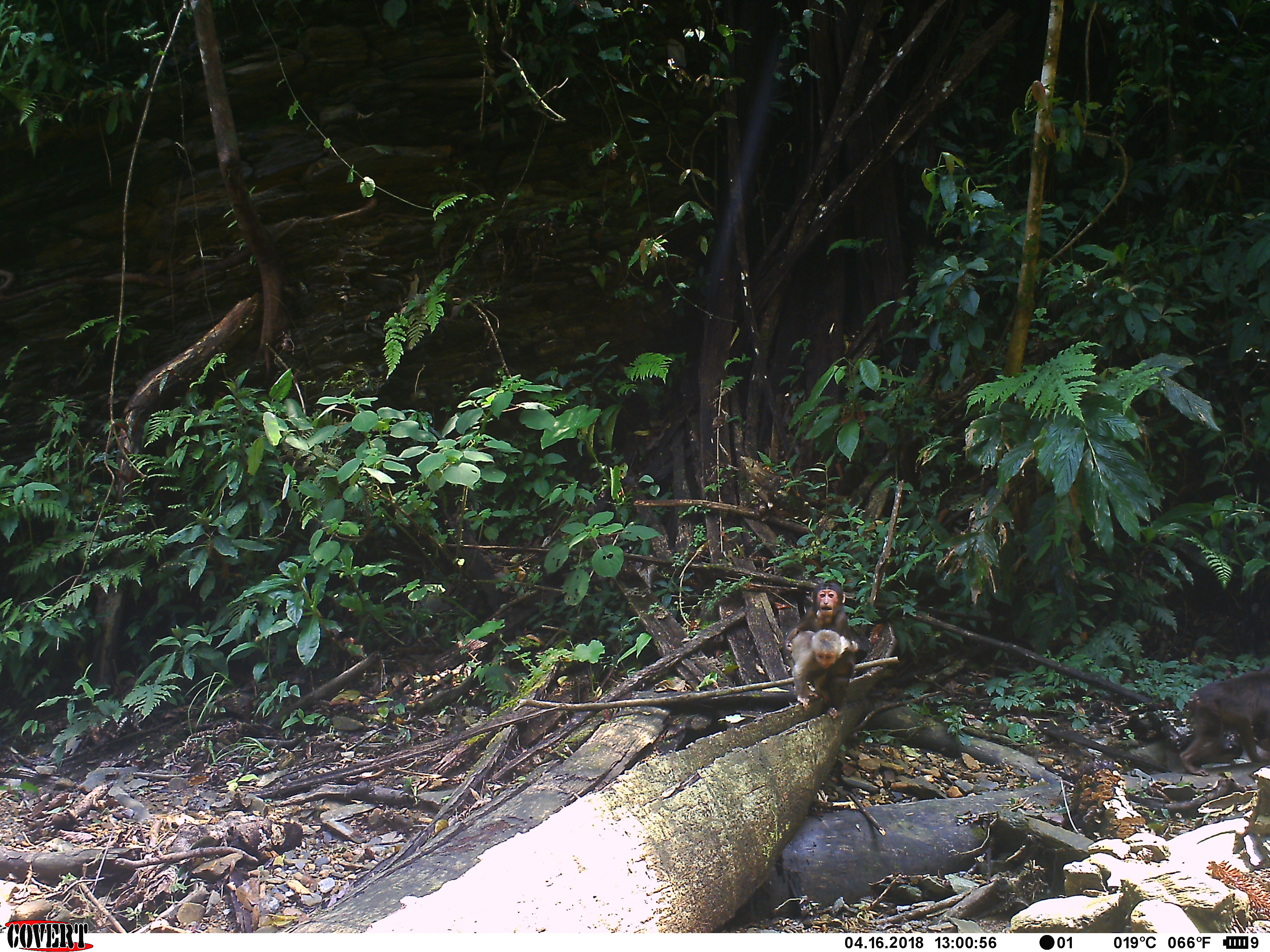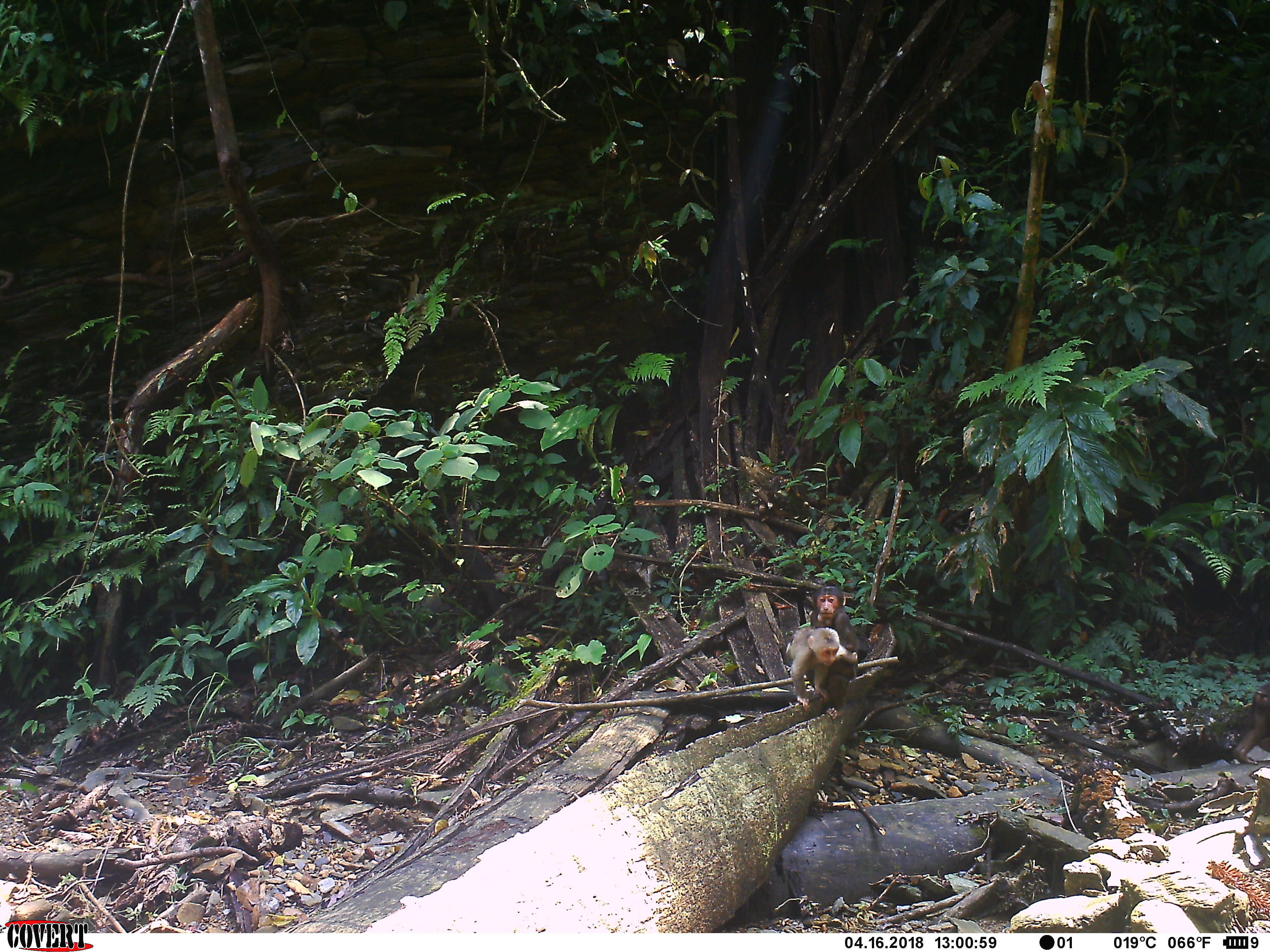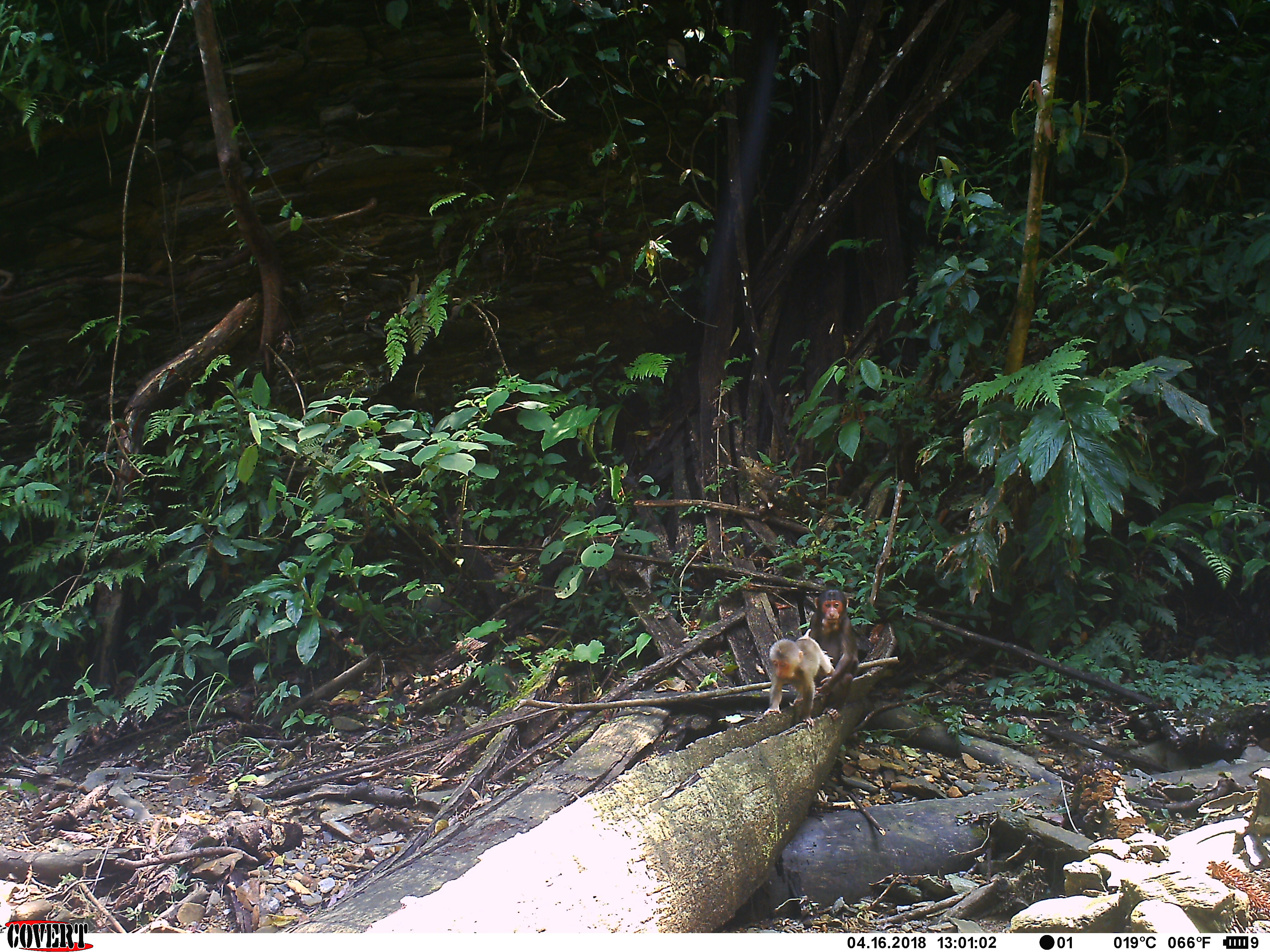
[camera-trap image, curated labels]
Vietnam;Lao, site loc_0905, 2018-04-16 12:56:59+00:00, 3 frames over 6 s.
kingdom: Animalia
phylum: Chordata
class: Mammalia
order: Primates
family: Cercopithecidae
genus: Macaca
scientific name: Macaca arctoides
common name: stump-tailed macaque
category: stump tailed macaque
Stump tailed macaque (stump-tailed macaque) (Macaca arctoides). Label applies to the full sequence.